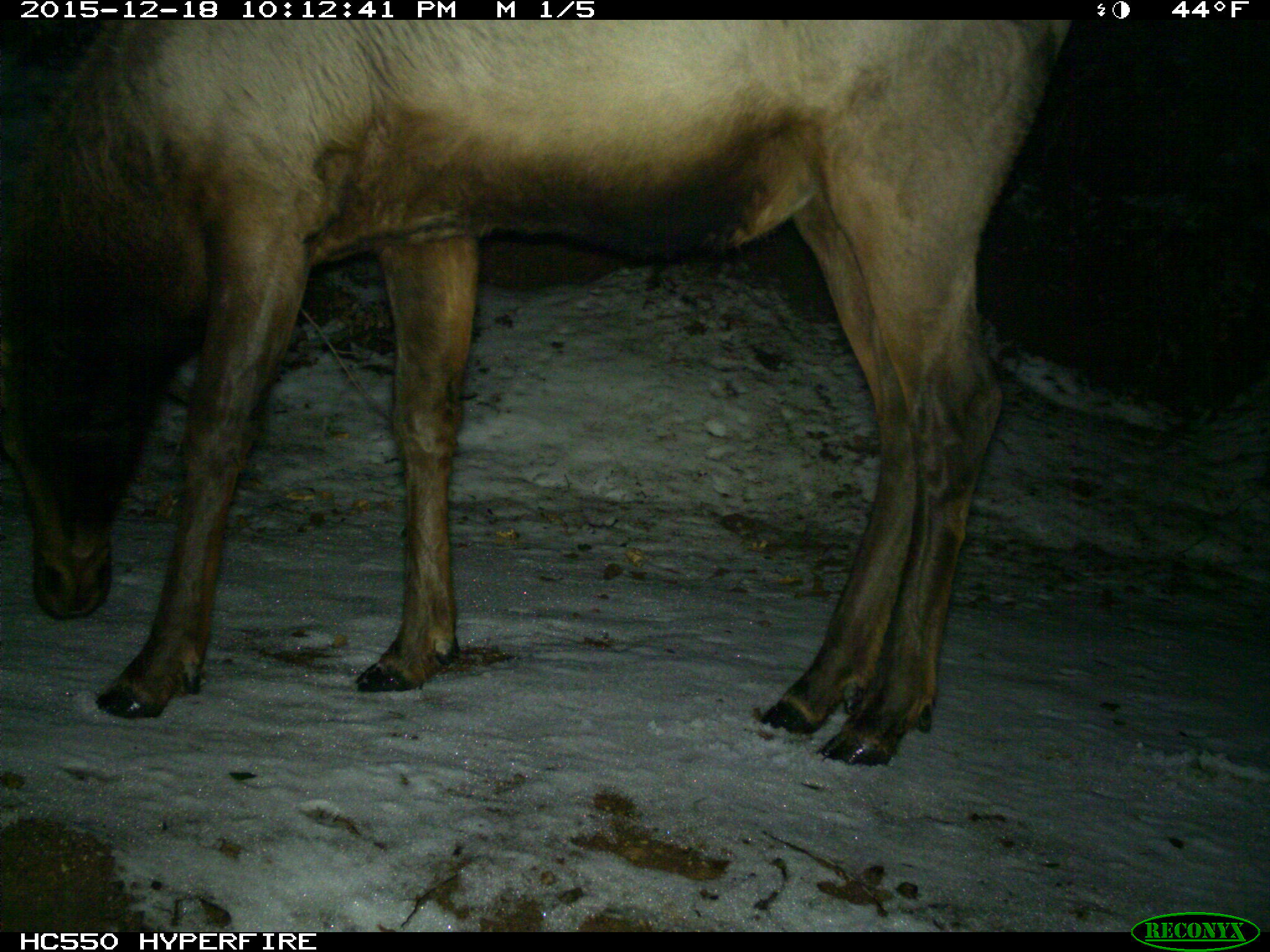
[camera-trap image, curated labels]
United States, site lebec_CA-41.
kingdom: Animalia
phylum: Chordata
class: Mammalia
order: Artiodactyla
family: Cervidae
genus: Cervus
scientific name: Cervus canadensis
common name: elk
Cervus canadensis (elk).